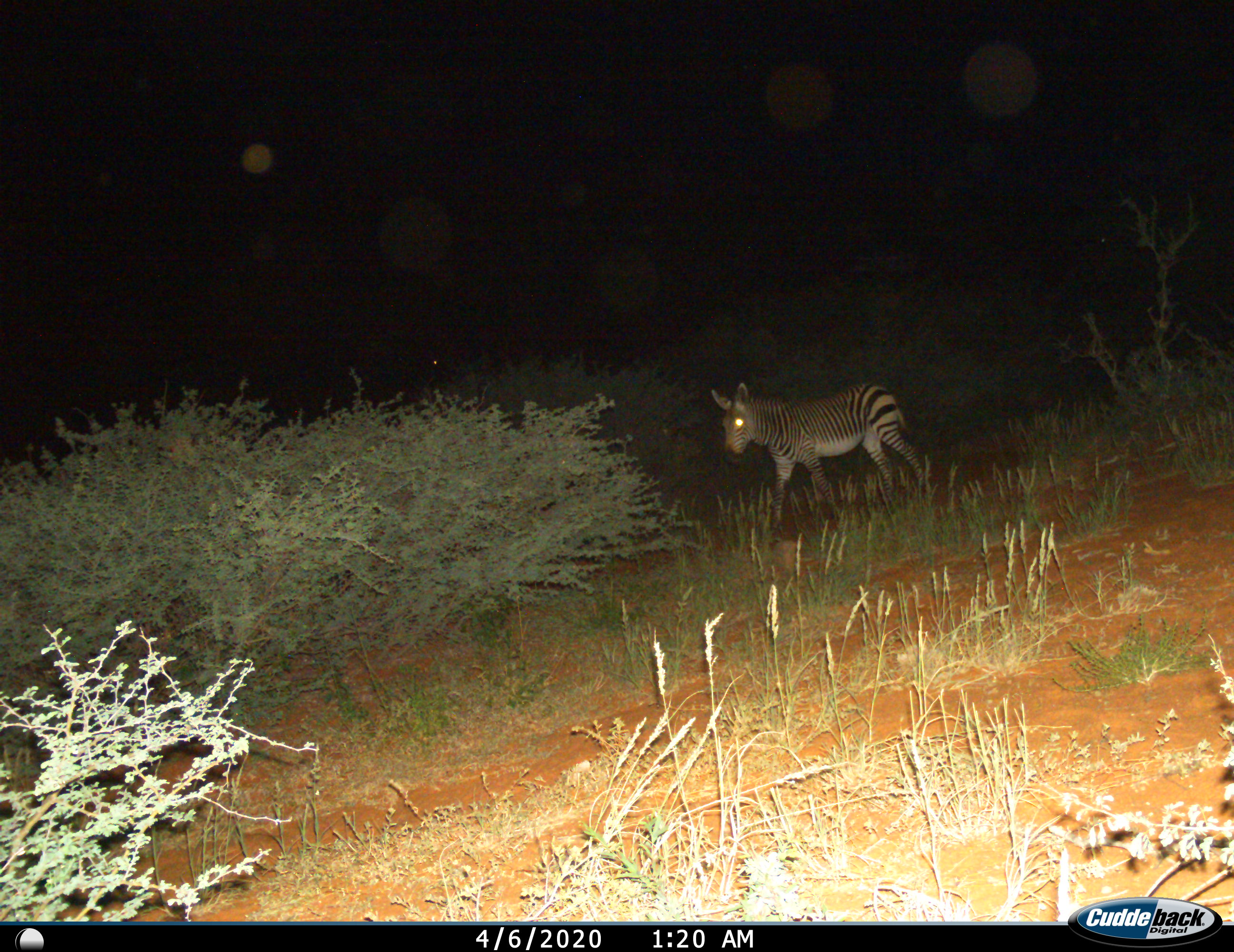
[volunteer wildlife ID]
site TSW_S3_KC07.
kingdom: Animalia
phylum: Chordata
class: Mammalia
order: Perissodactyla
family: Equidae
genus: Equus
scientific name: Equus zebra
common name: mountain zebra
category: zebramountain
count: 1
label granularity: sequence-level